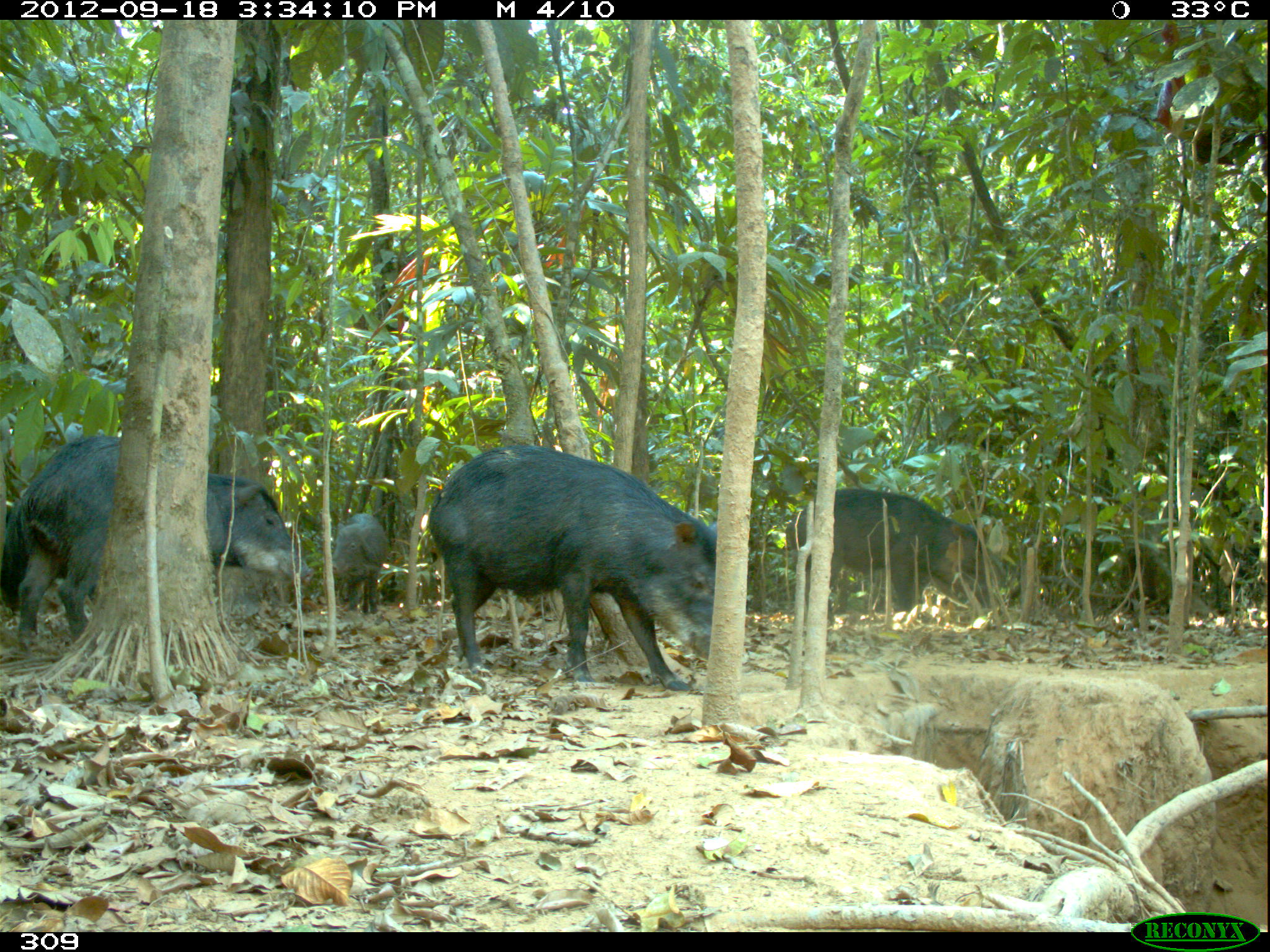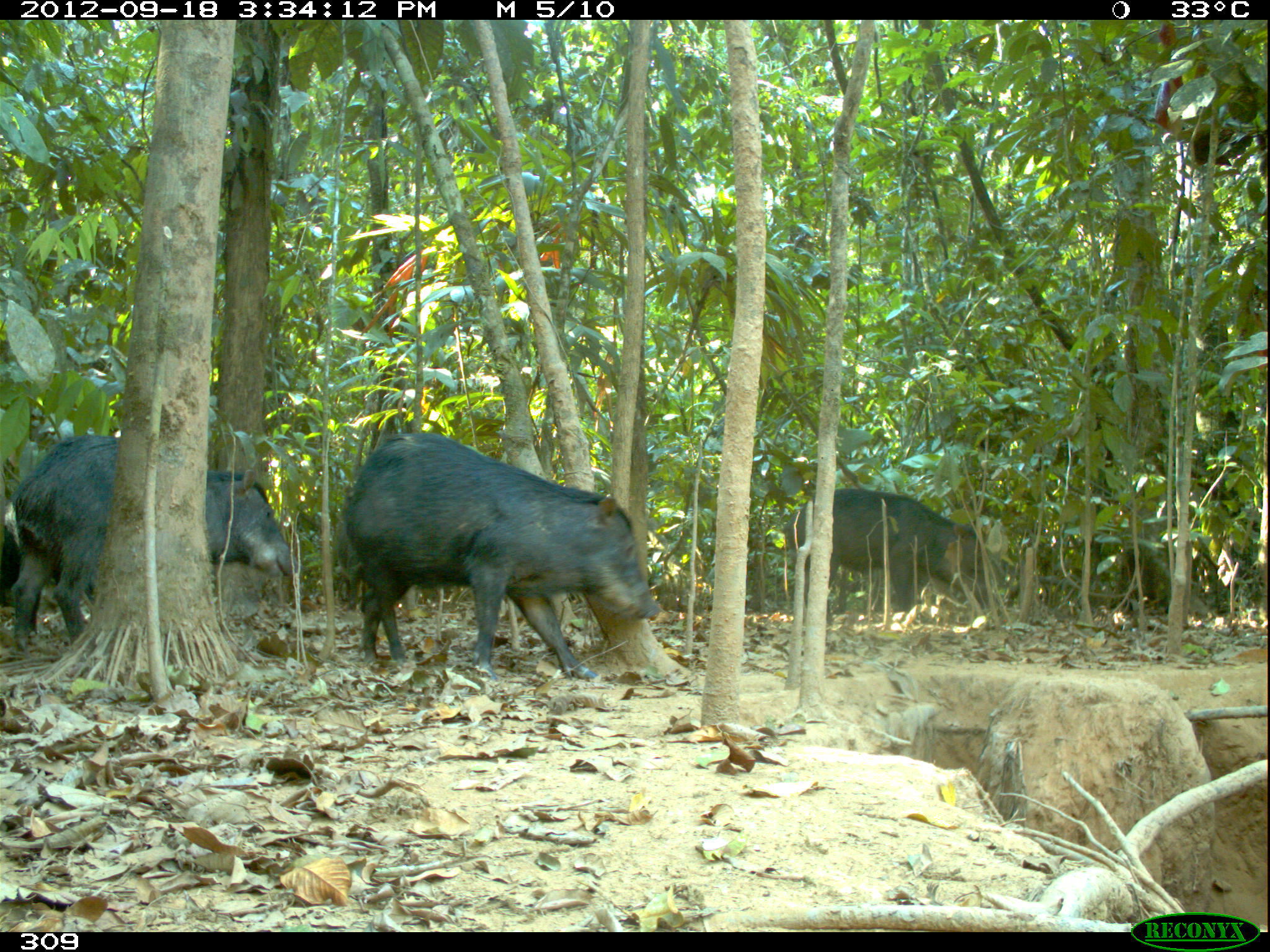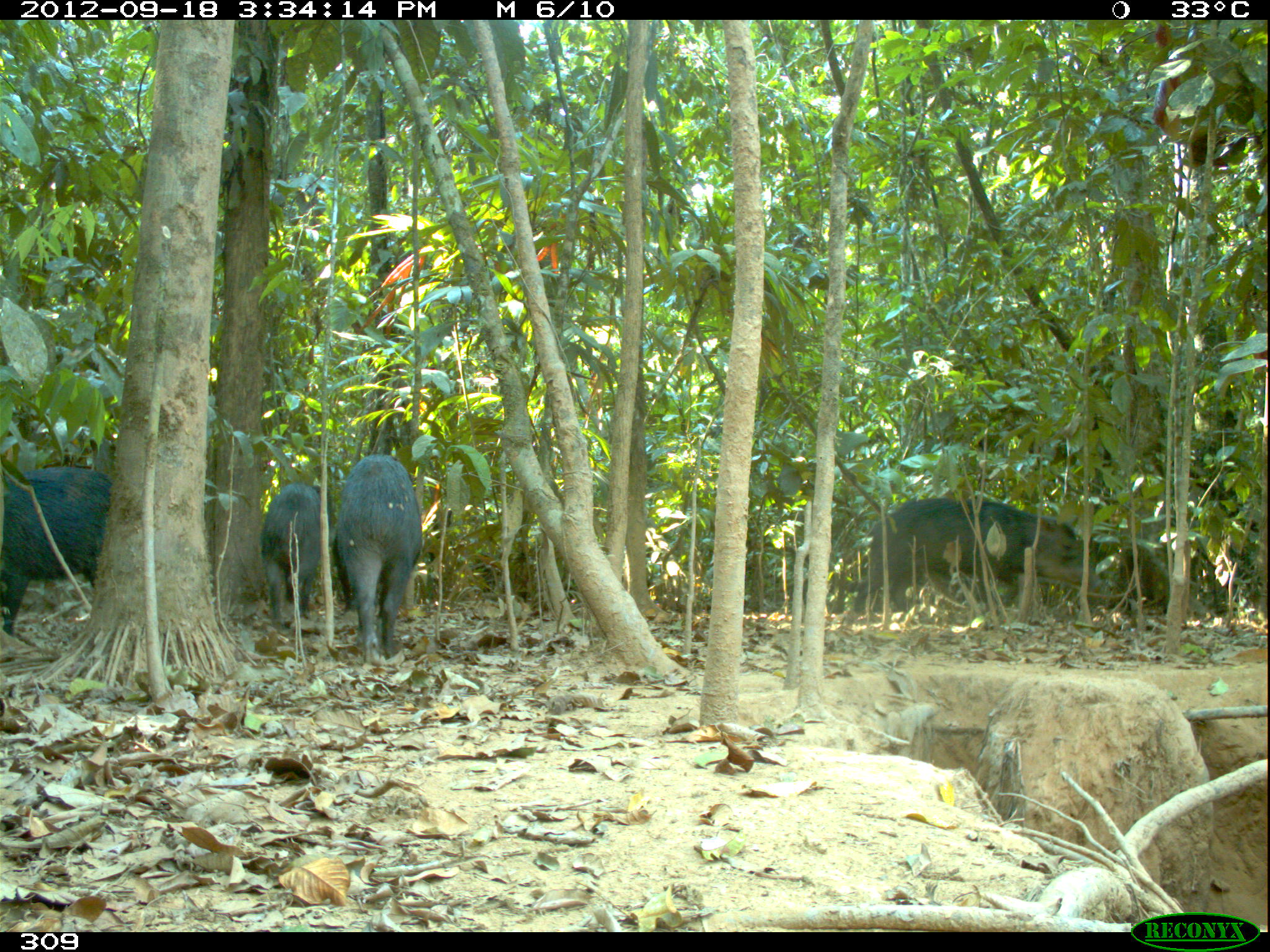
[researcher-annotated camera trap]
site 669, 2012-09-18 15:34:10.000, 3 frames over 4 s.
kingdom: Animalia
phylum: Chordata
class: Mammalia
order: Artiodactyla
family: Tayassuidae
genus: Tayassu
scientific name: Tayassu pecari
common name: white-lipped peccary